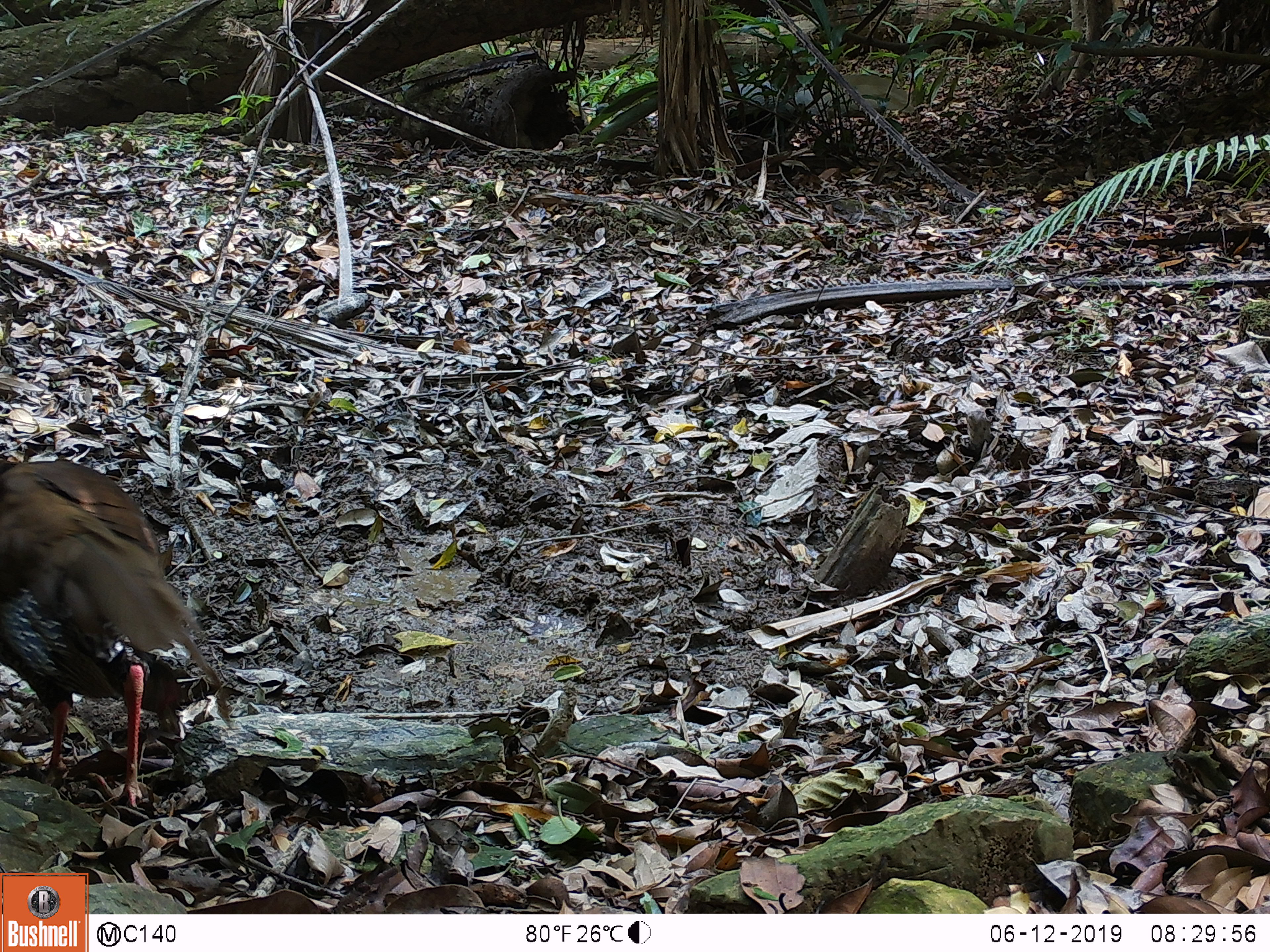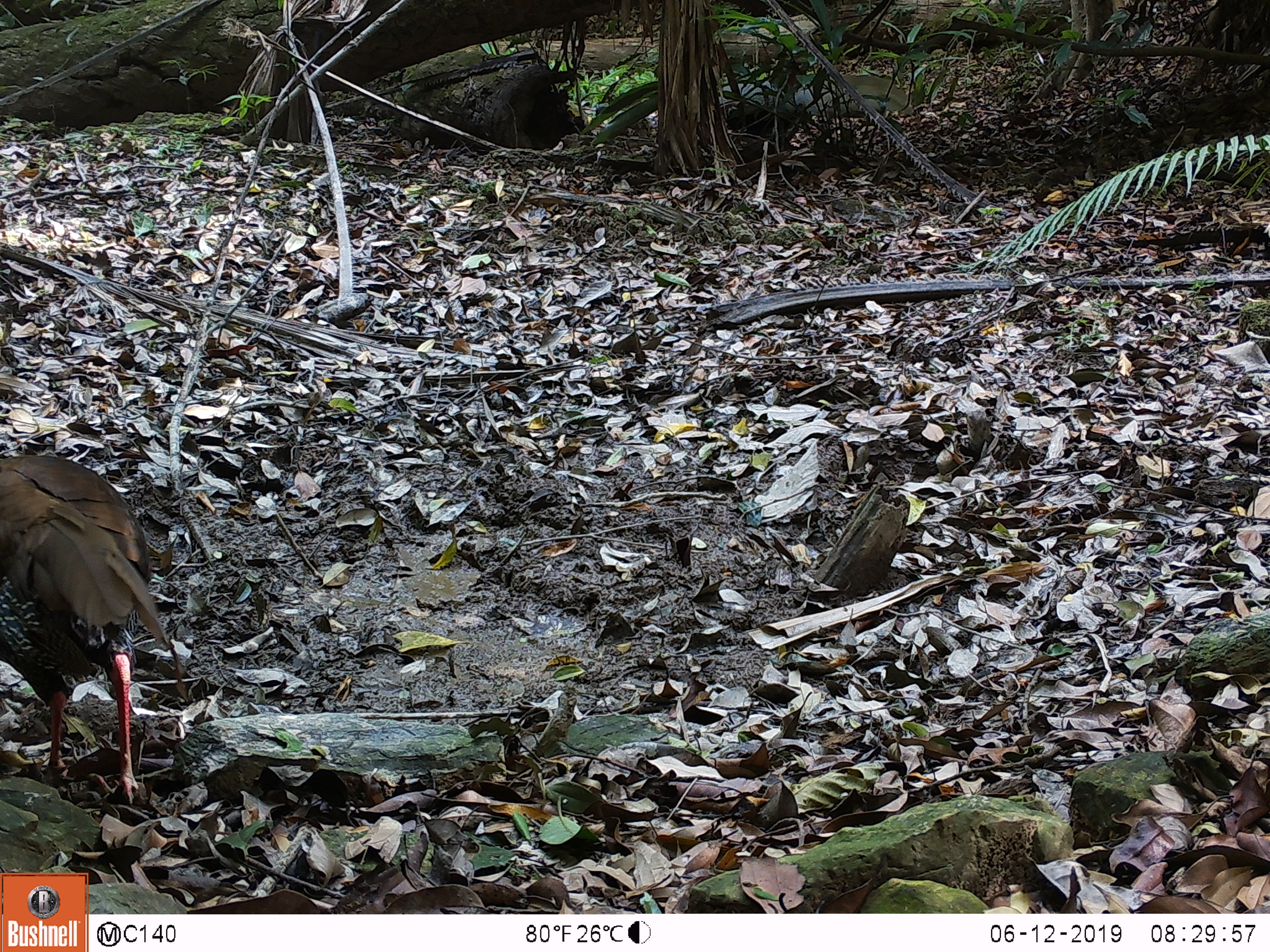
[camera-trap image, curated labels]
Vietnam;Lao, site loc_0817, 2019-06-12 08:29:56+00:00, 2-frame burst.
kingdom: Animalia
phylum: Chordata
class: Aves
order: Galliformes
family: Phasianidae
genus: Lophura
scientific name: Lophura nycthemera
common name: silver pheasant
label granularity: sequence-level